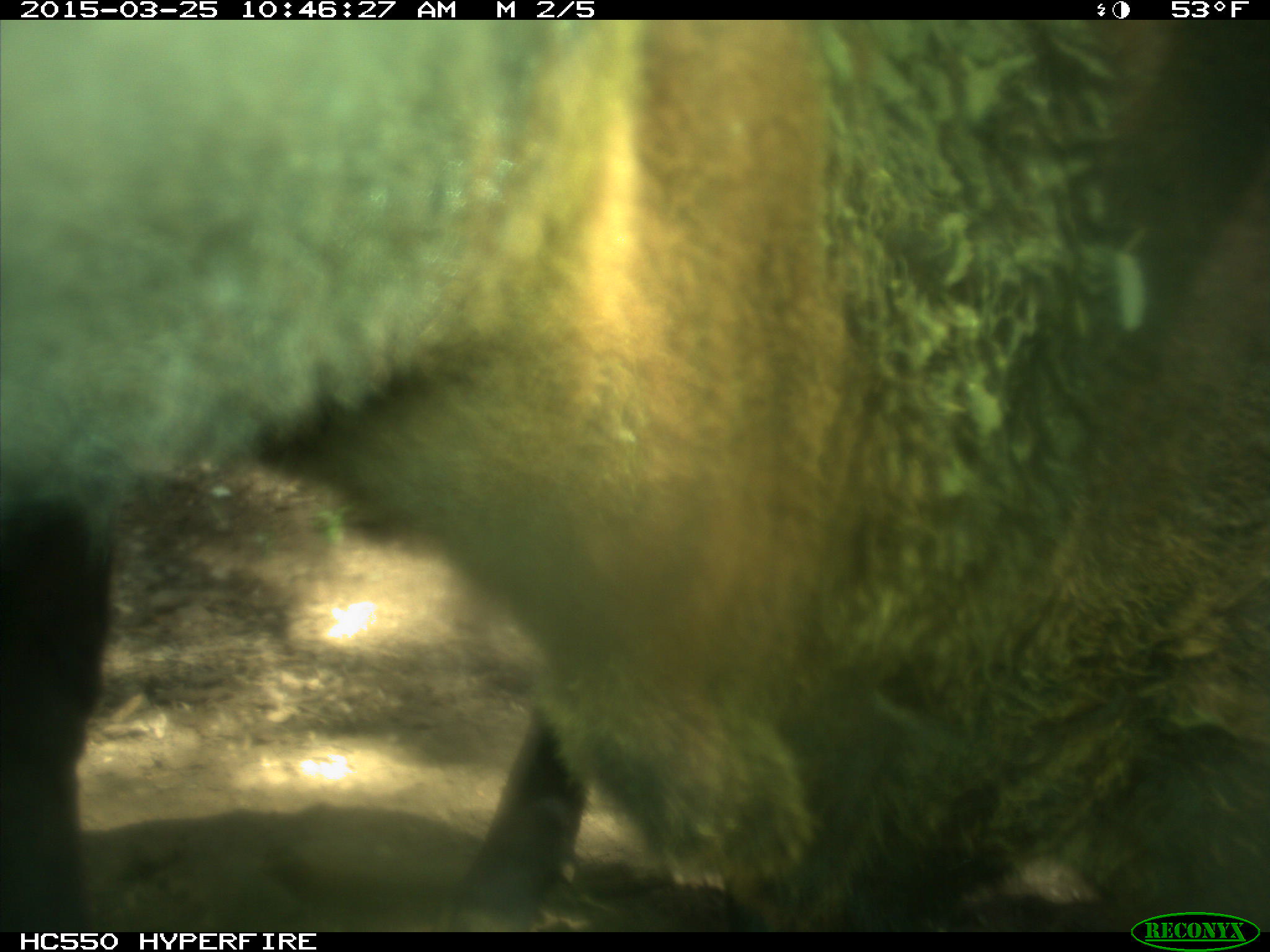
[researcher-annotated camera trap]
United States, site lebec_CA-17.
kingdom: Animalia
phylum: Chordata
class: Mammalia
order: Artiodactyla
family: Bovidae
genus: Bos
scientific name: Bos taurus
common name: domestic cow